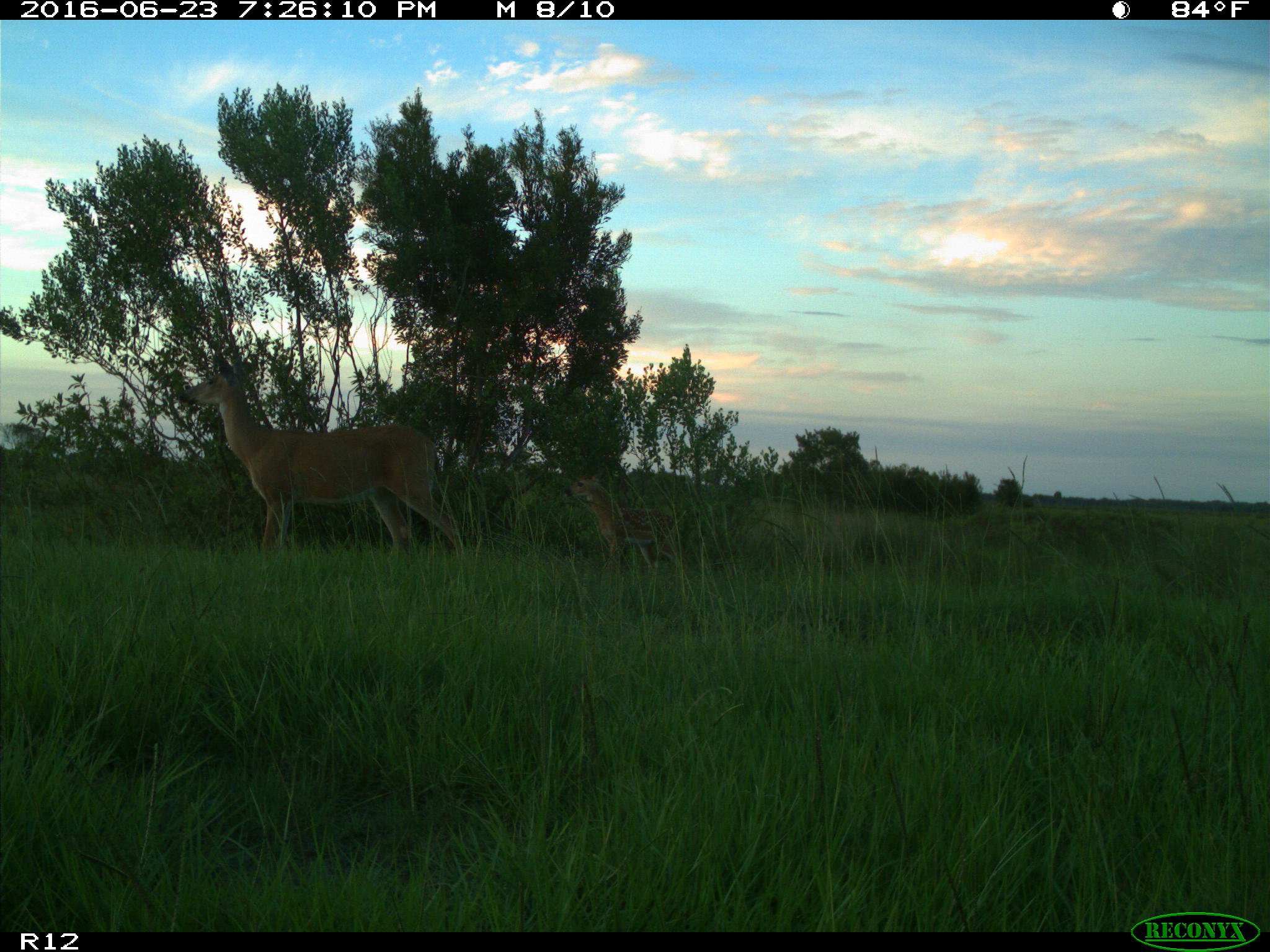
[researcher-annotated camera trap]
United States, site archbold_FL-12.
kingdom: Animalia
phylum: Chordata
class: Mammalia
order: Artiodactyla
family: Cervidae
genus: Odocoileus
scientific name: Odocoileus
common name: deer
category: unidentified deer